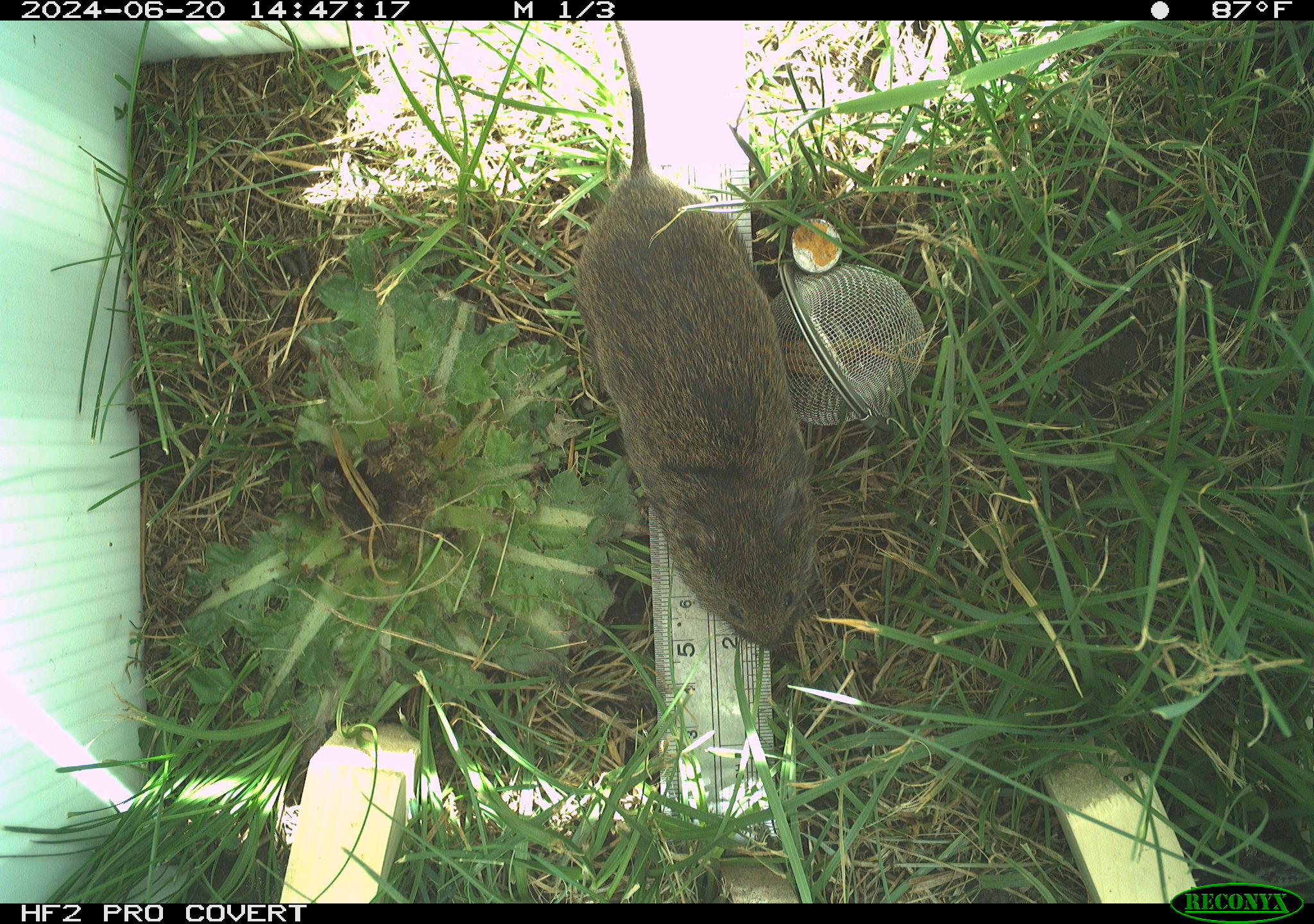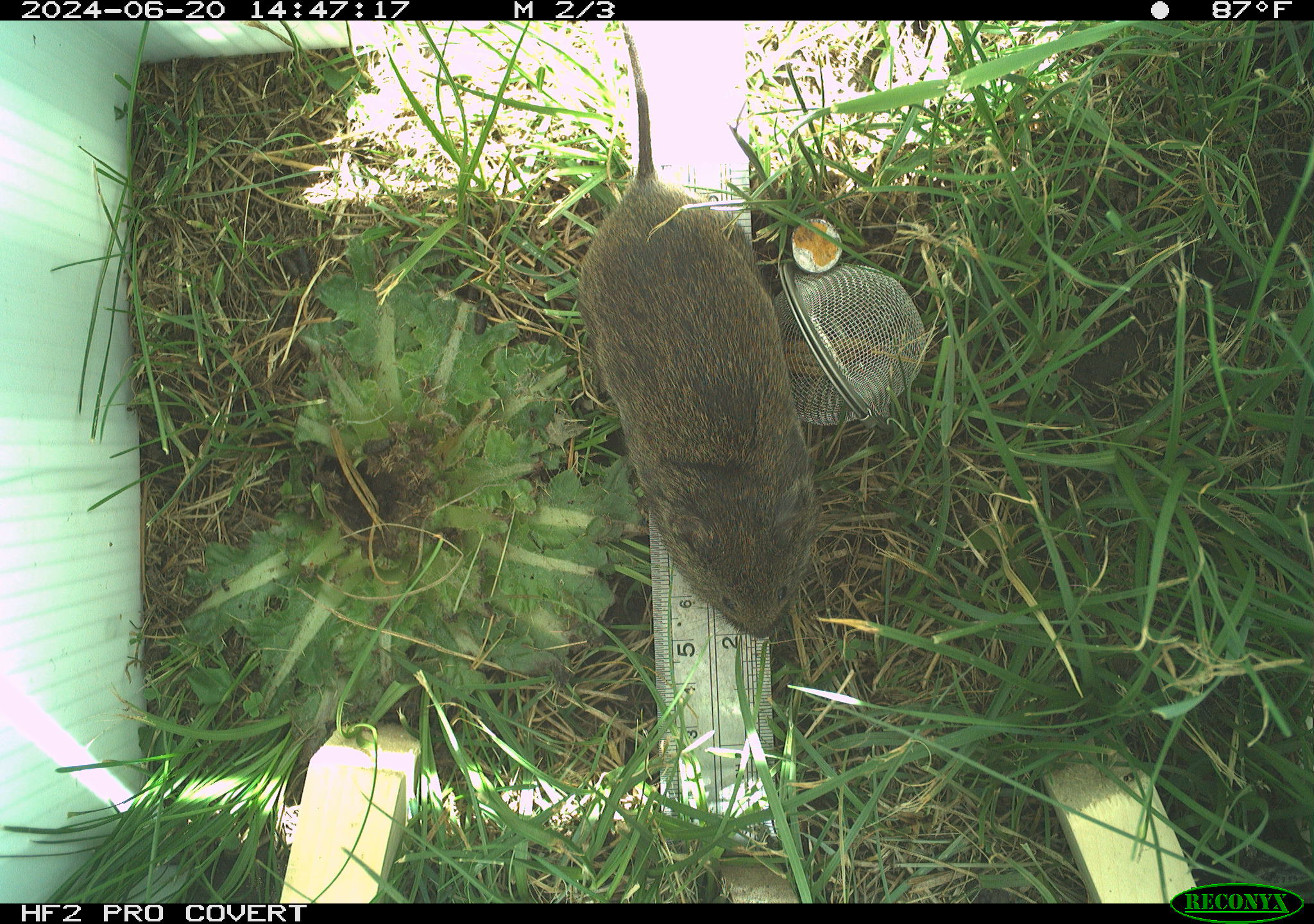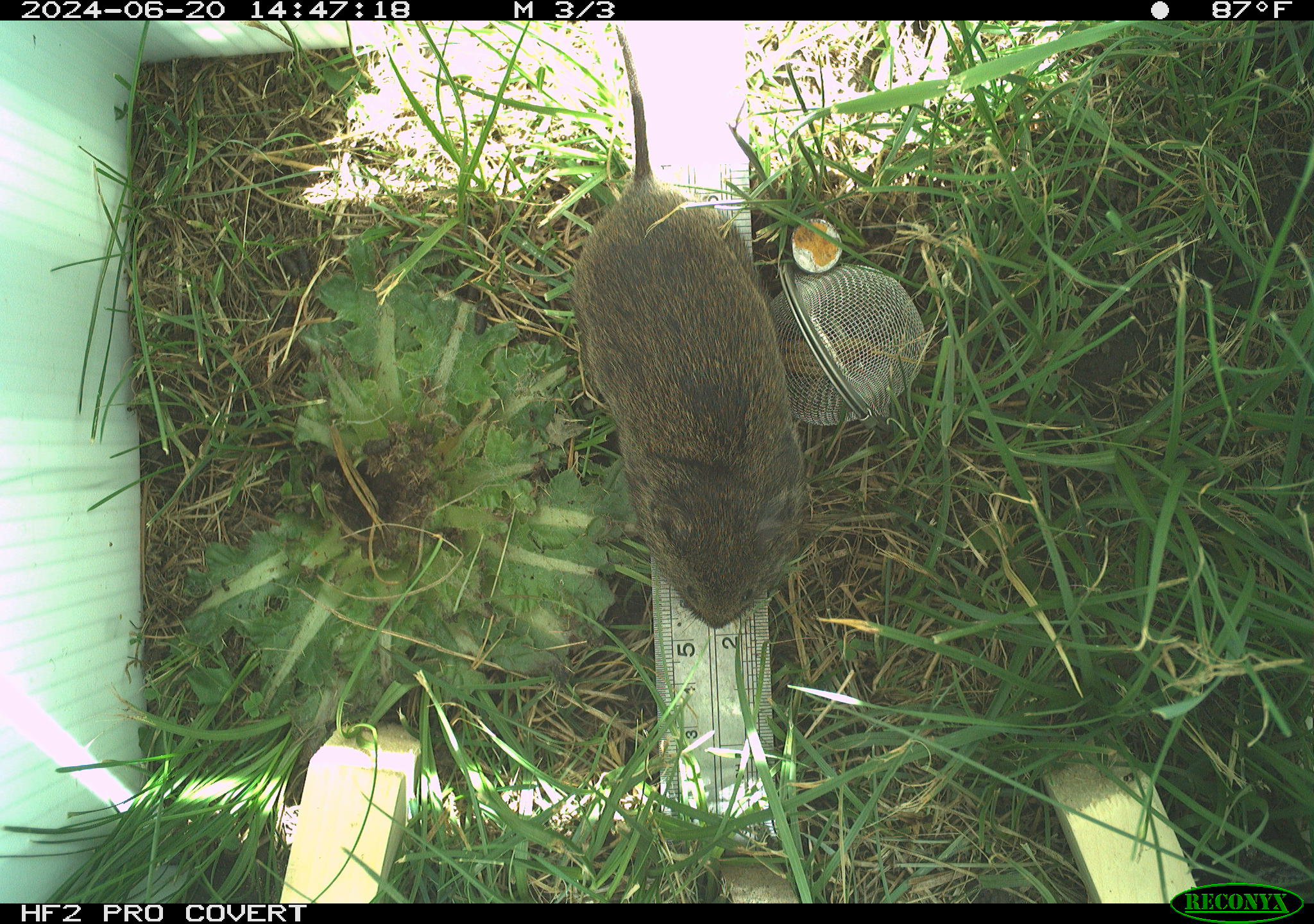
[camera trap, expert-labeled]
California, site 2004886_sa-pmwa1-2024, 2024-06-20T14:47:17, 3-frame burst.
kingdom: Animalia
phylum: Chordata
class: Mammalia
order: Rodentia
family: Cricetidae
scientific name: Arvicolinae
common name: voles, lemmings, and muskrats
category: arvicolinae subfamily